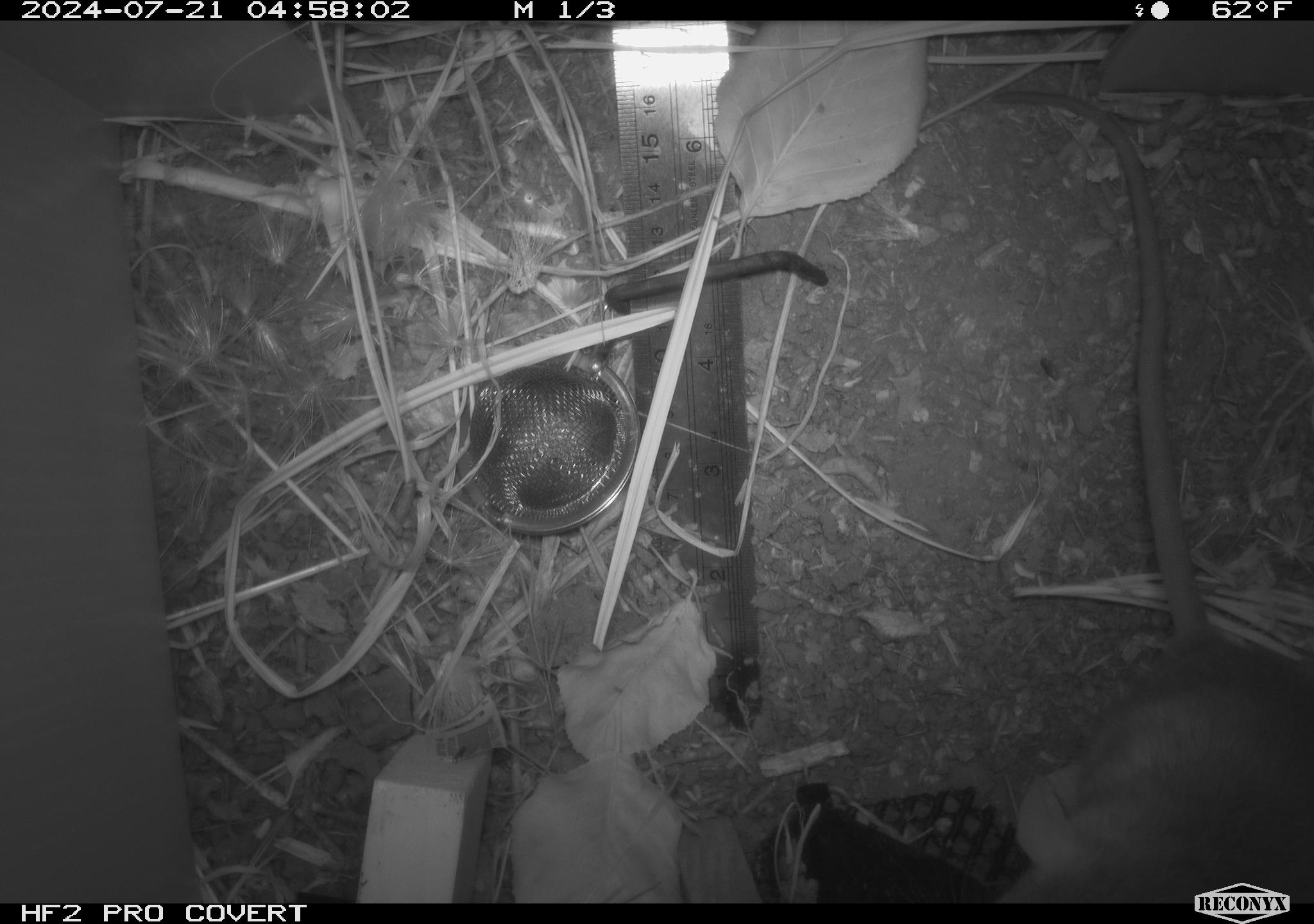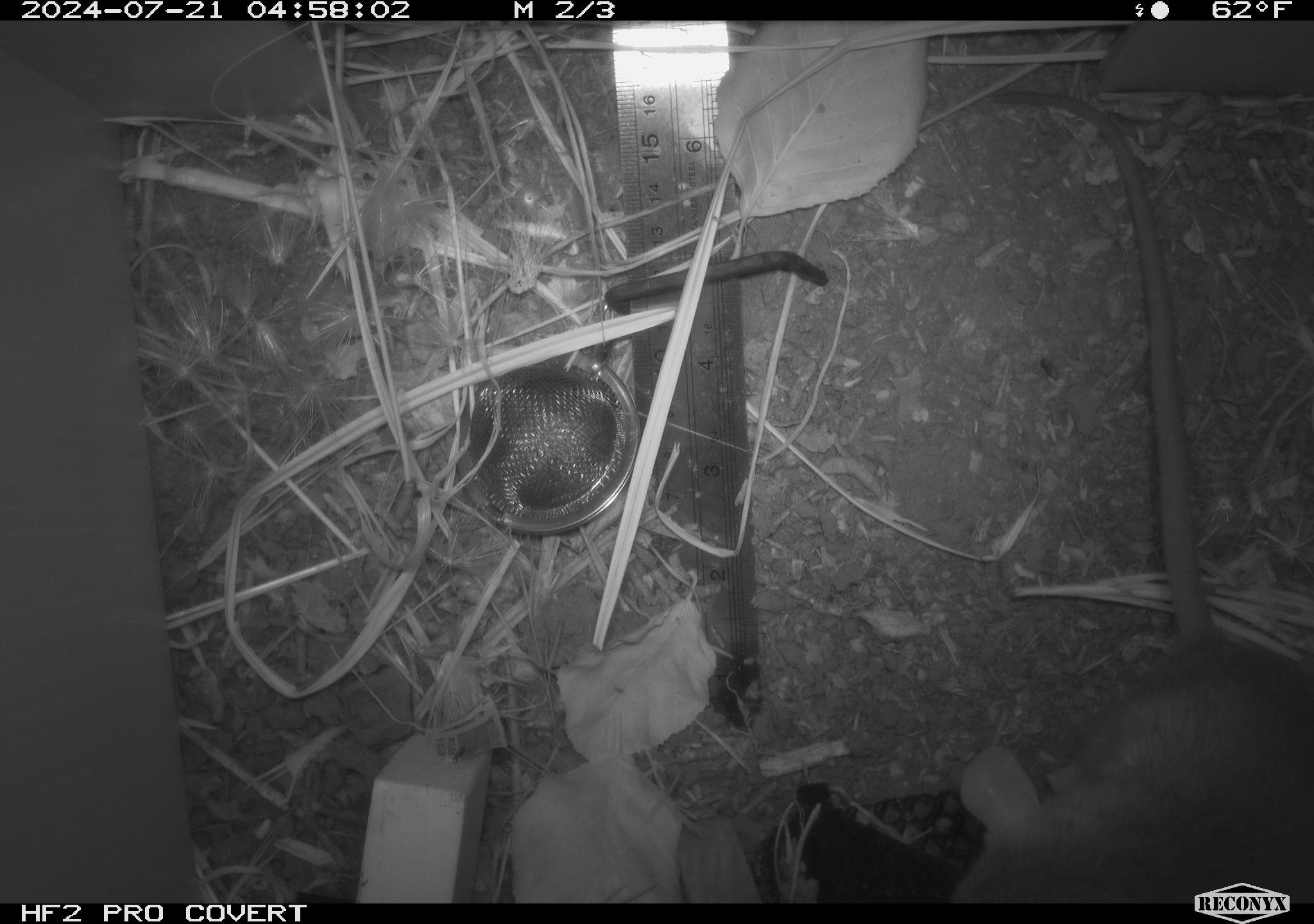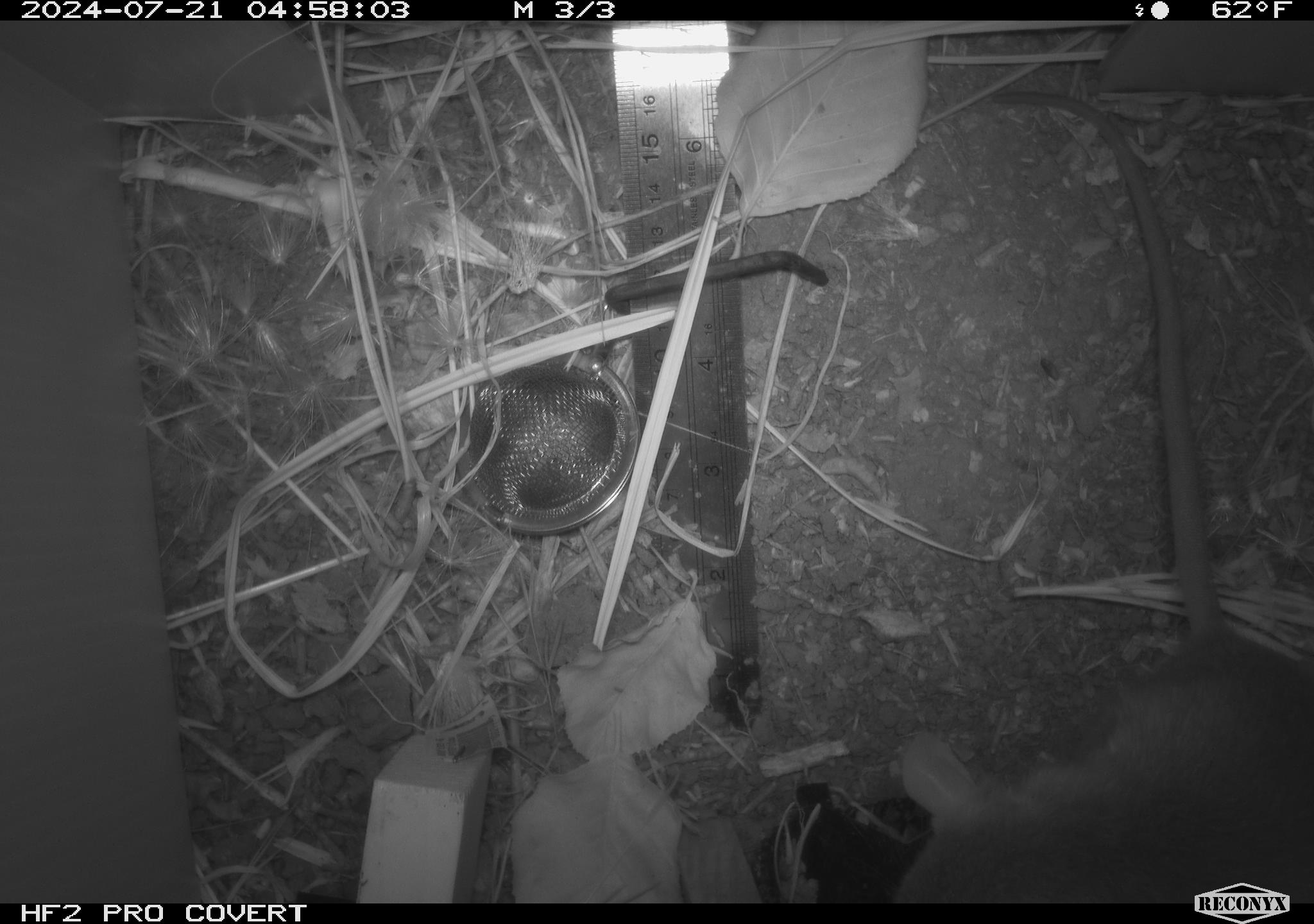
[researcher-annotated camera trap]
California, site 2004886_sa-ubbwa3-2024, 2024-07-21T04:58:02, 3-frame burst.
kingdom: Animalia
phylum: Chordata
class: Mammalia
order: Rodentia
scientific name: Rodentia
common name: mouse species